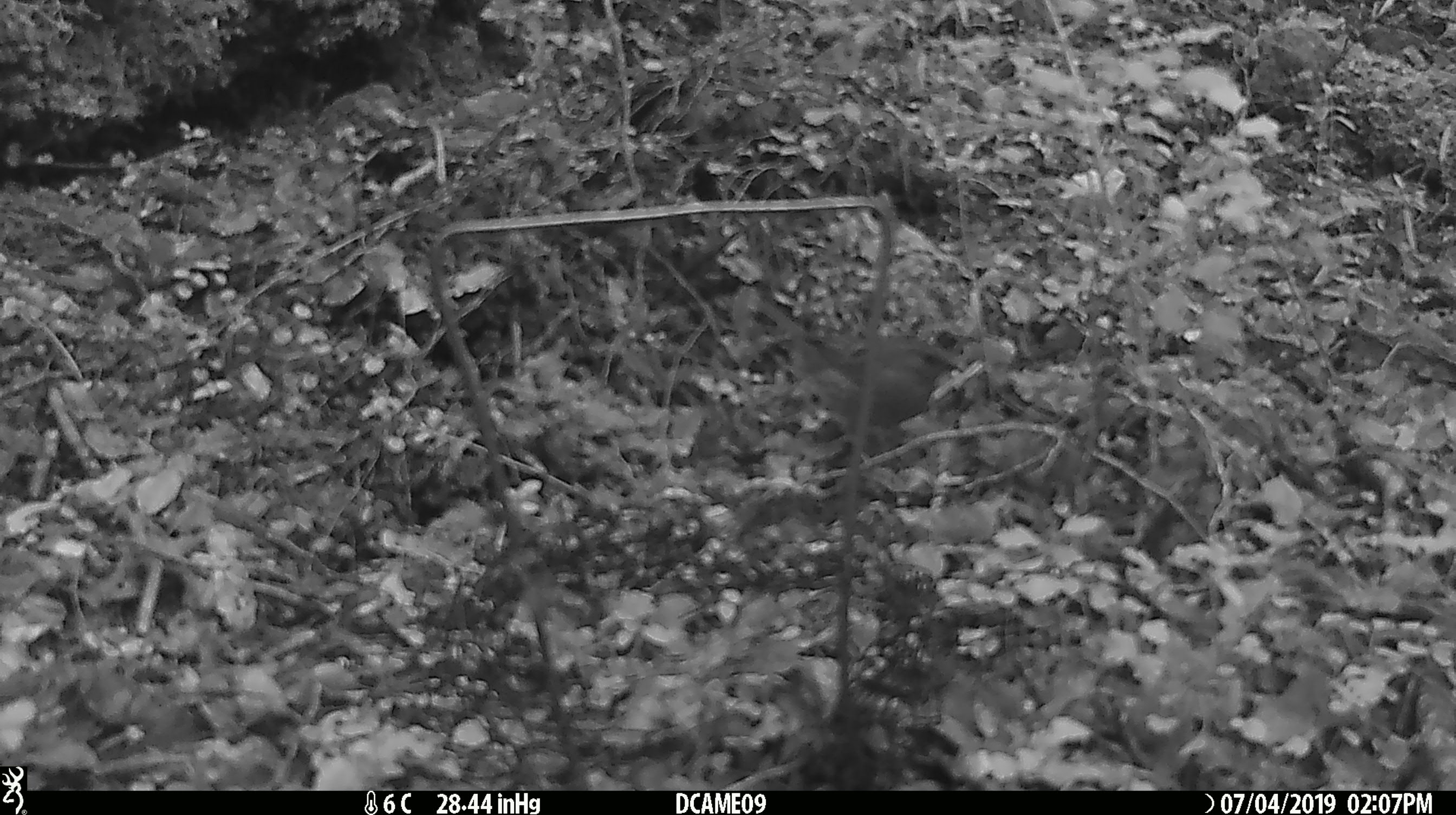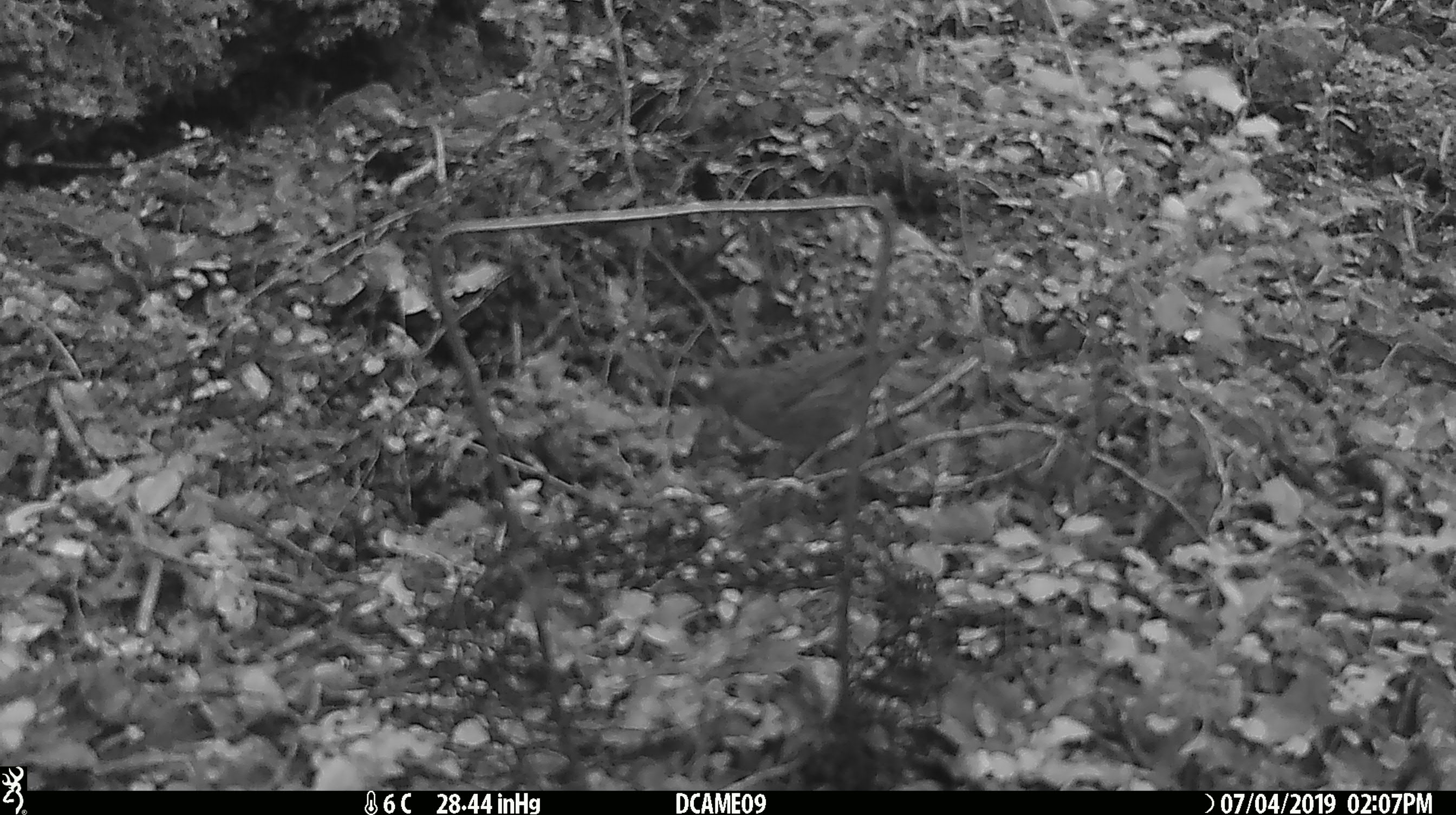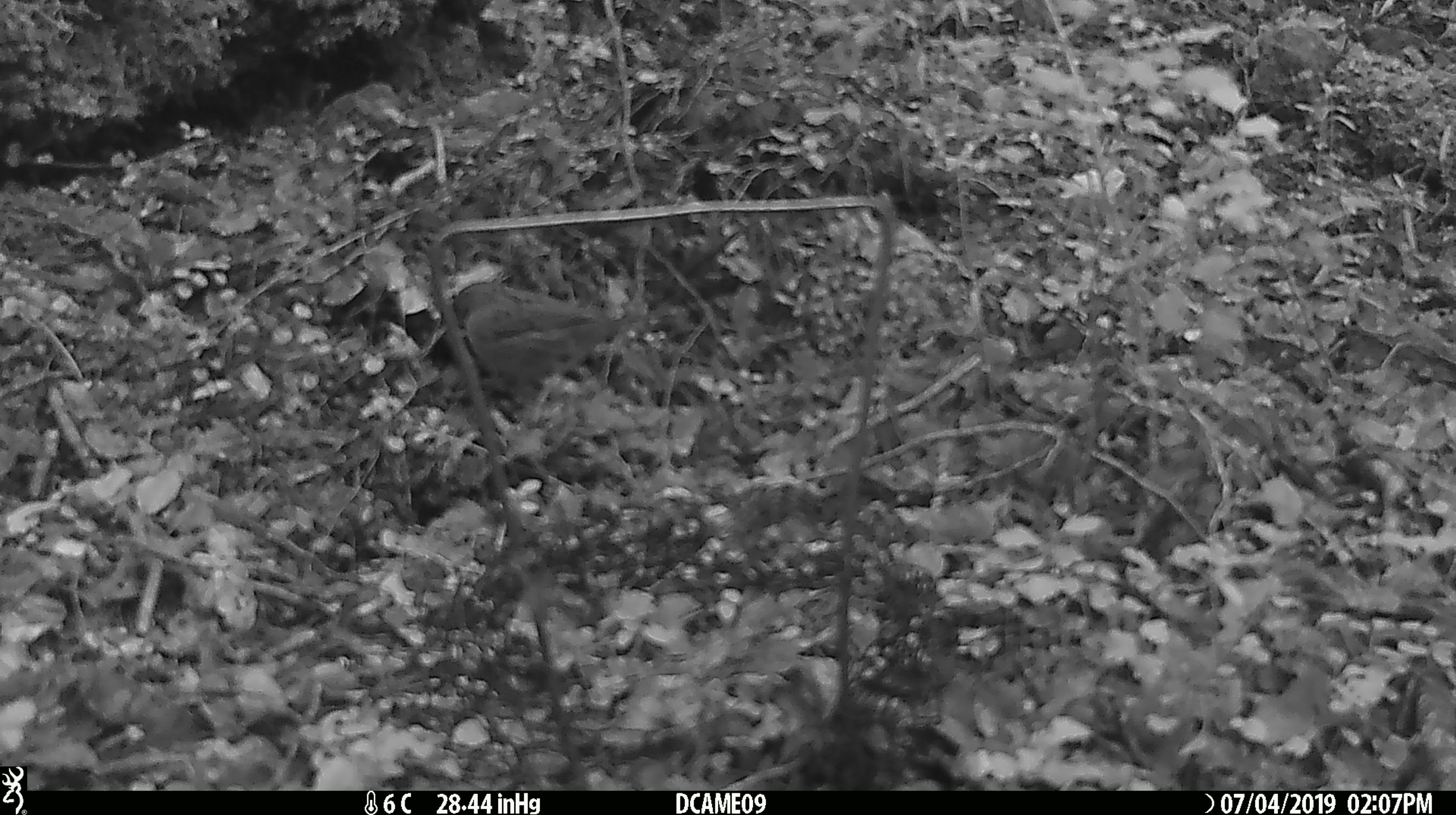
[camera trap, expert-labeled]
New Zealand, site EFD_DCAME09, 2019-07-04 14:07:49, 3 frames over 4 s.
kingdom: Animalia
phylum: Chordata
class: Aves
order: Passeriformes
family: Prunellidae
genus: Prunella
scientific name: Prunella modularis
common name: dunnock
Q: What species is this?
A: Dunnock (Prunella modularis).